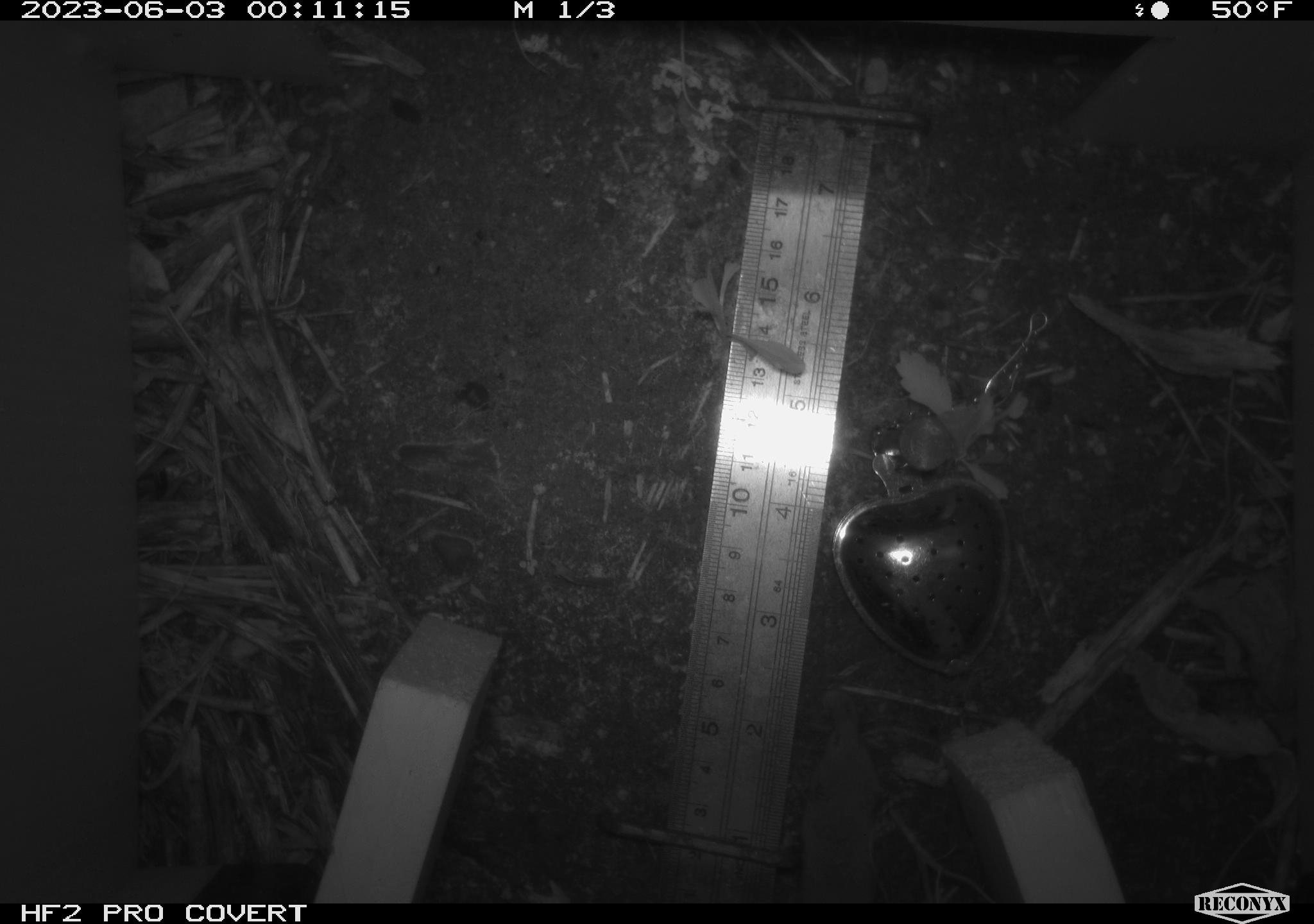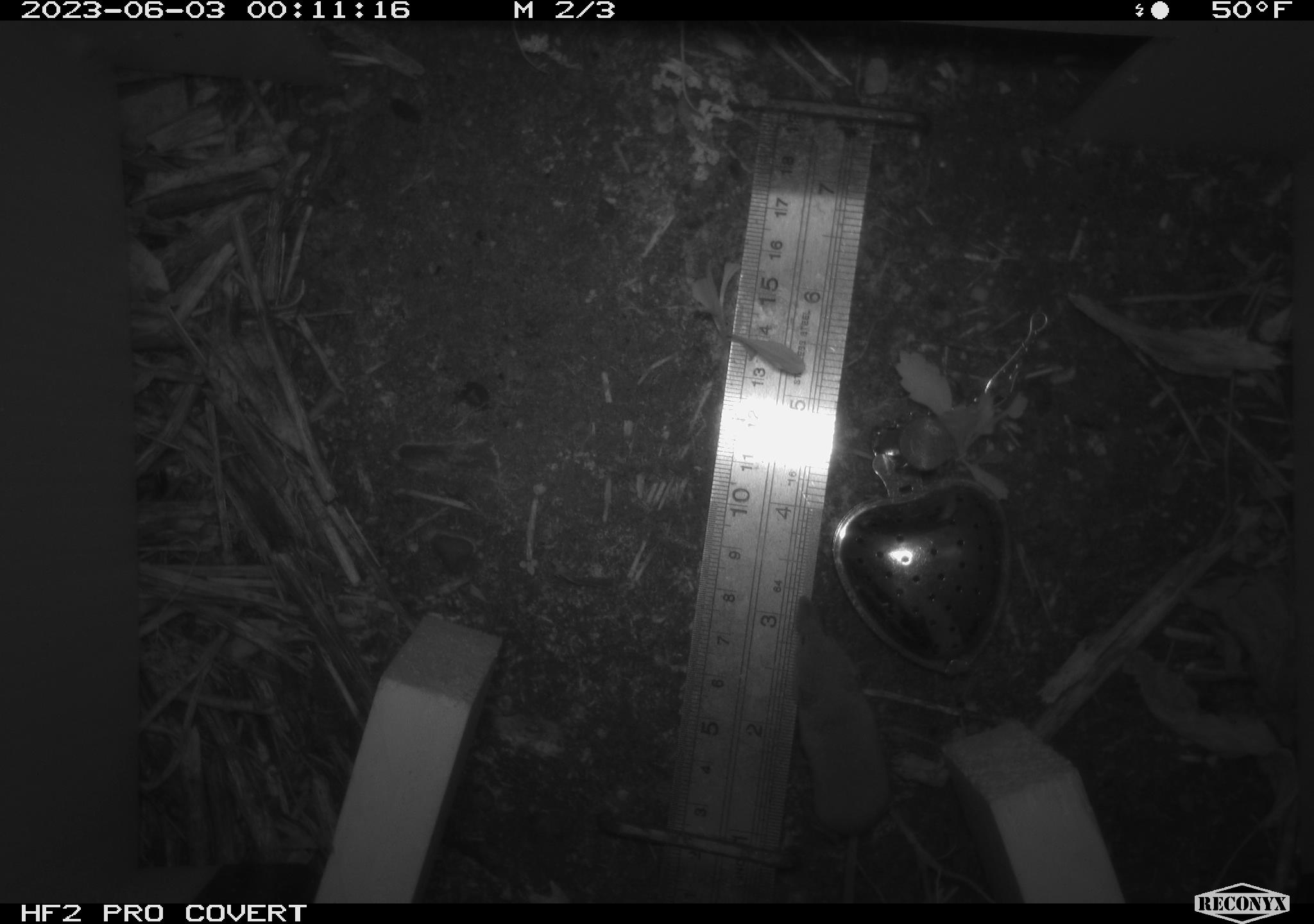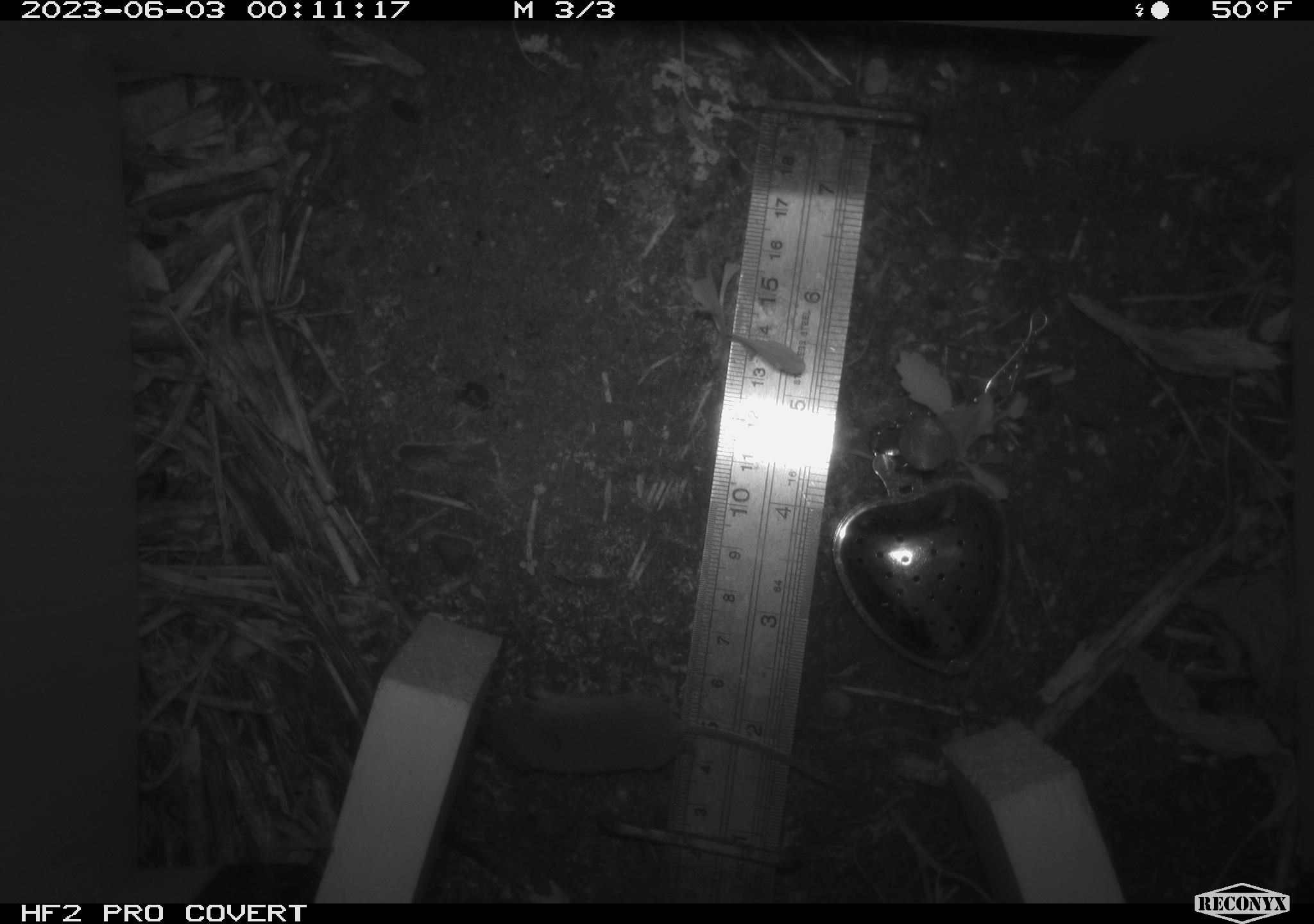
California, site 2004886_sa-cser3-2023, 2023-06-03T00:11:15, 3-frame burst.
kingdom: Animalia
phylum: Chordata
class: Mammalia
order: Eulipotyphla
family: Soricidae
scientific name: Soricidae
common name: shrews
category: soricidae family